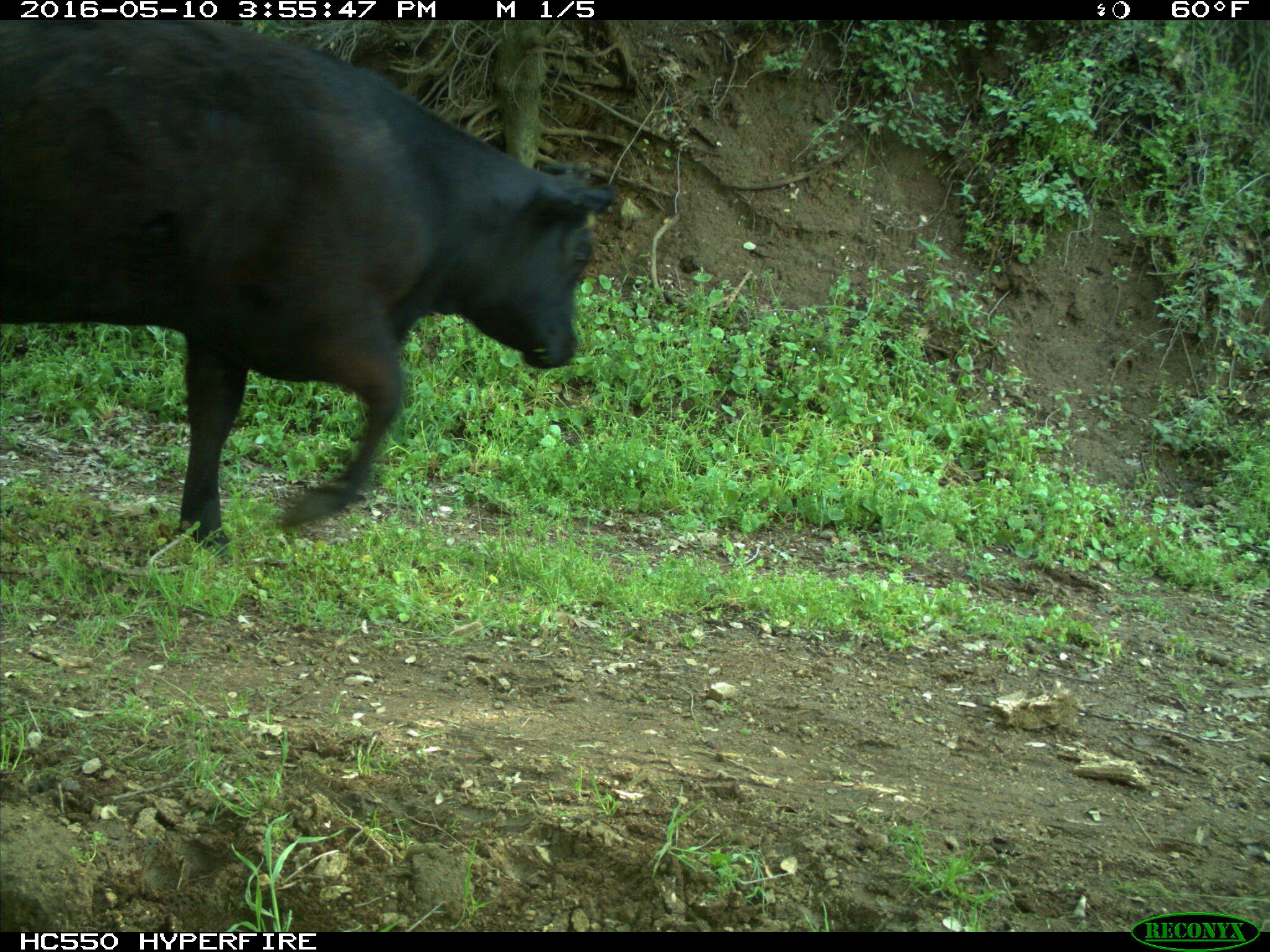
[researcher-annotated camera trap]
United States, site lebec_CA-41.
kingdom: Animalia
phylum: Chordata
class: Mammalia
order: Artiodactyla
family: Bovidae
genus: Bos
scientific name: Bos taurus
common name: domestic cow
Bos taurus (domestic cow).